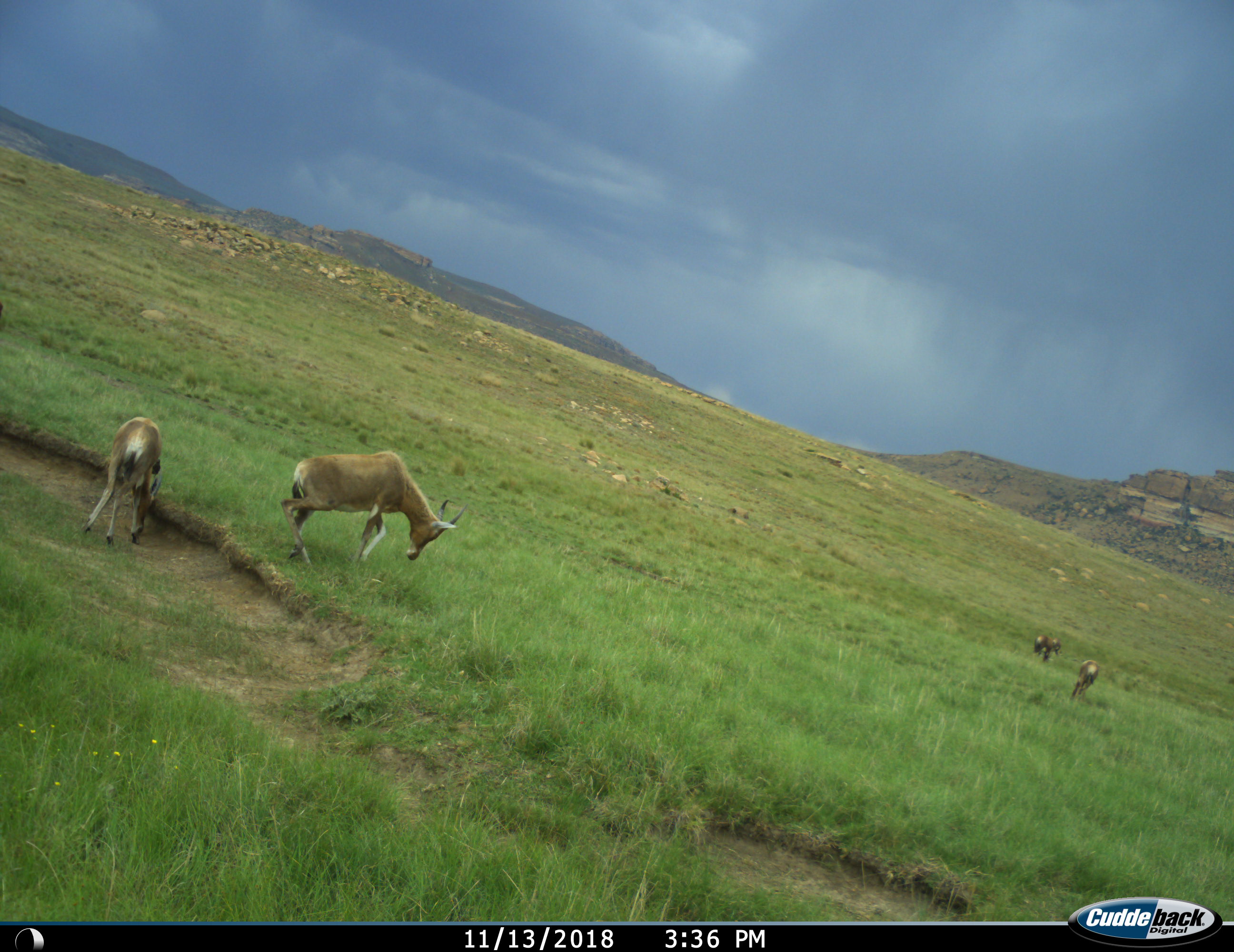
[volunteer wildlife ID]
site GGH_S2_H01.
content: unidentified animal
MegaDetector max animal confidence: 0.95